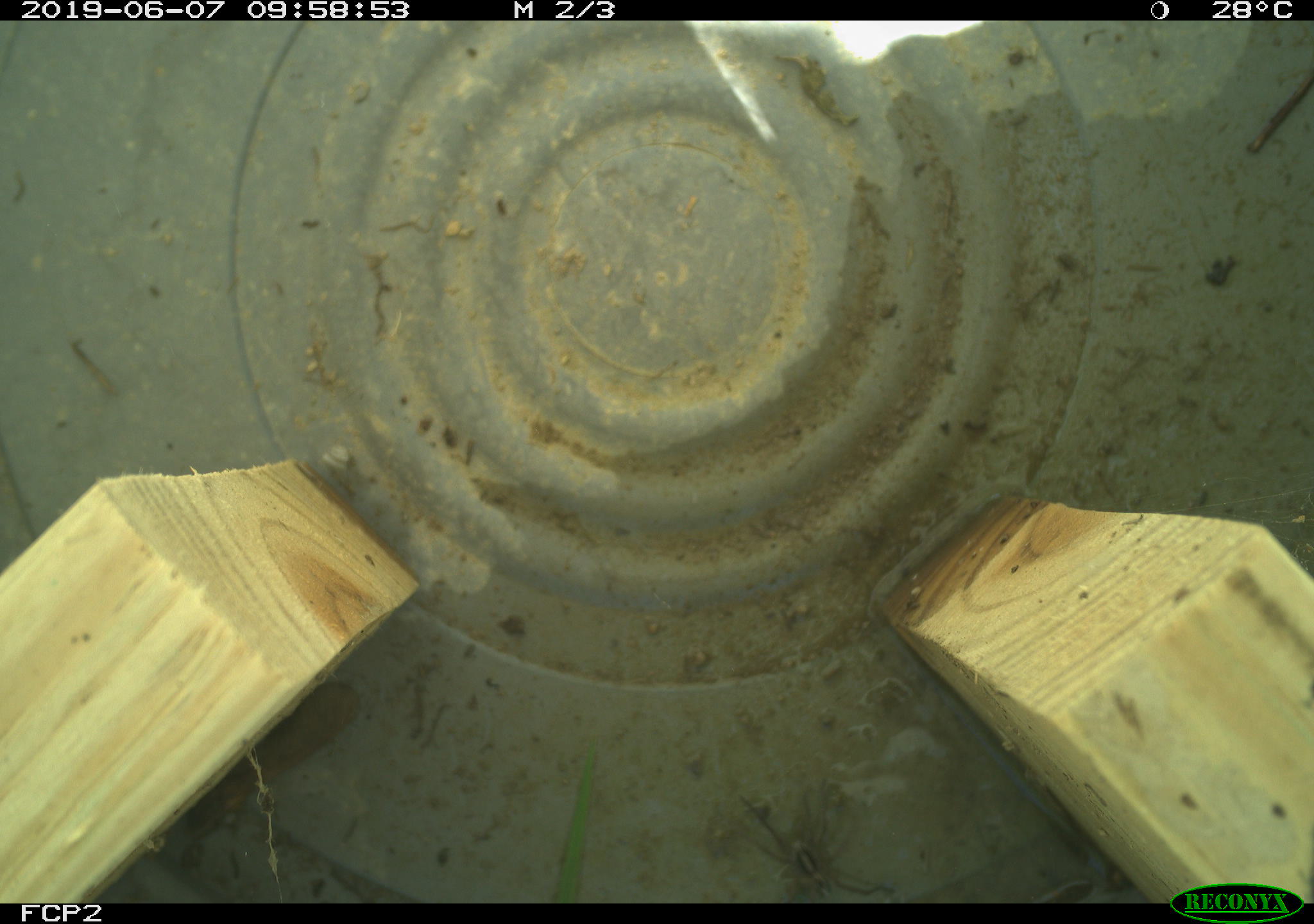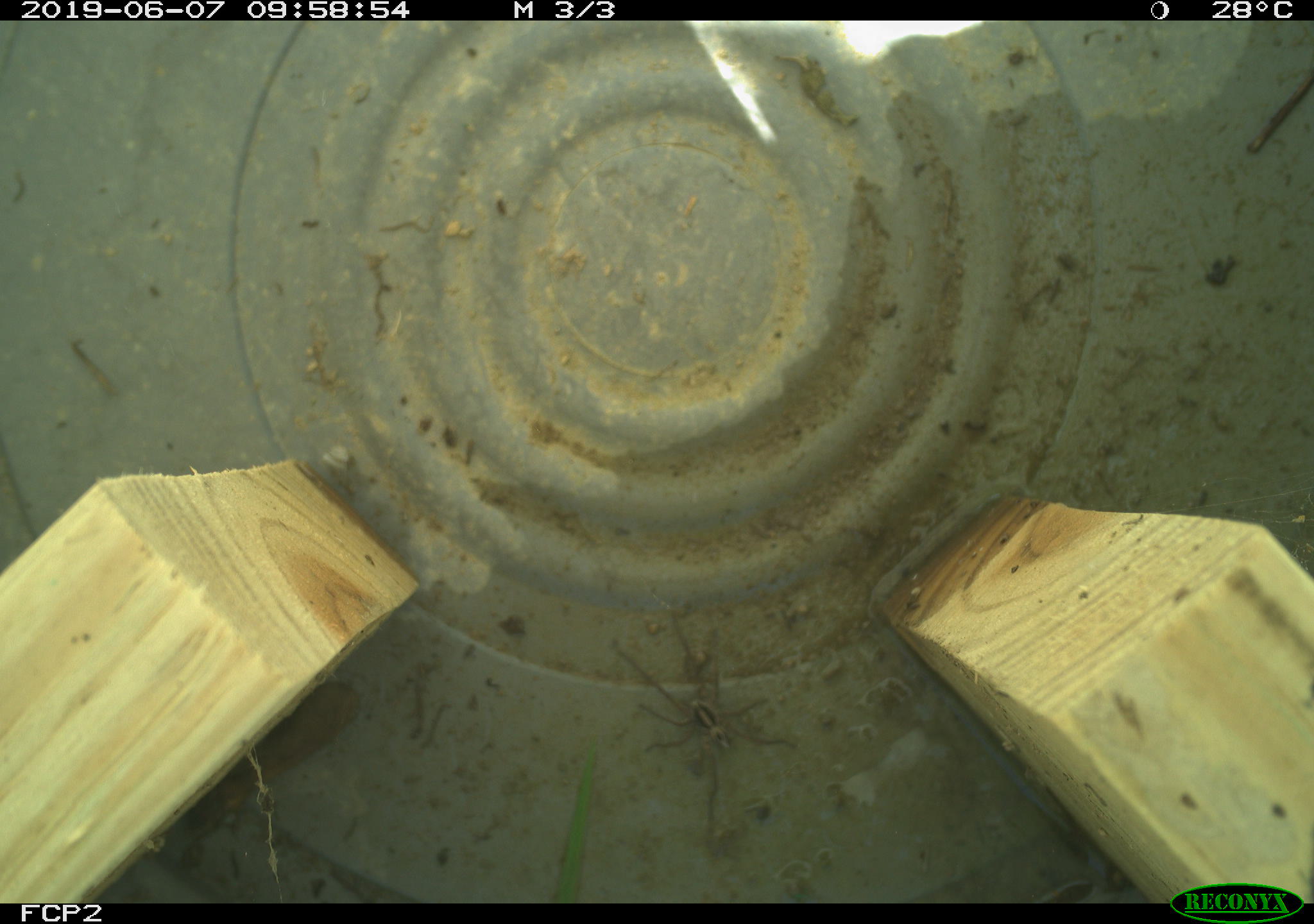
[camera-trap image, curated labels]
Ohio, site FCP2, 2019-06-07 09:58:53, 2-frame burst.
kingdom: Animalia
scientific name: Animalia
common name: animal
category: invertebrate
Invertebrate (animal) (Animalia).